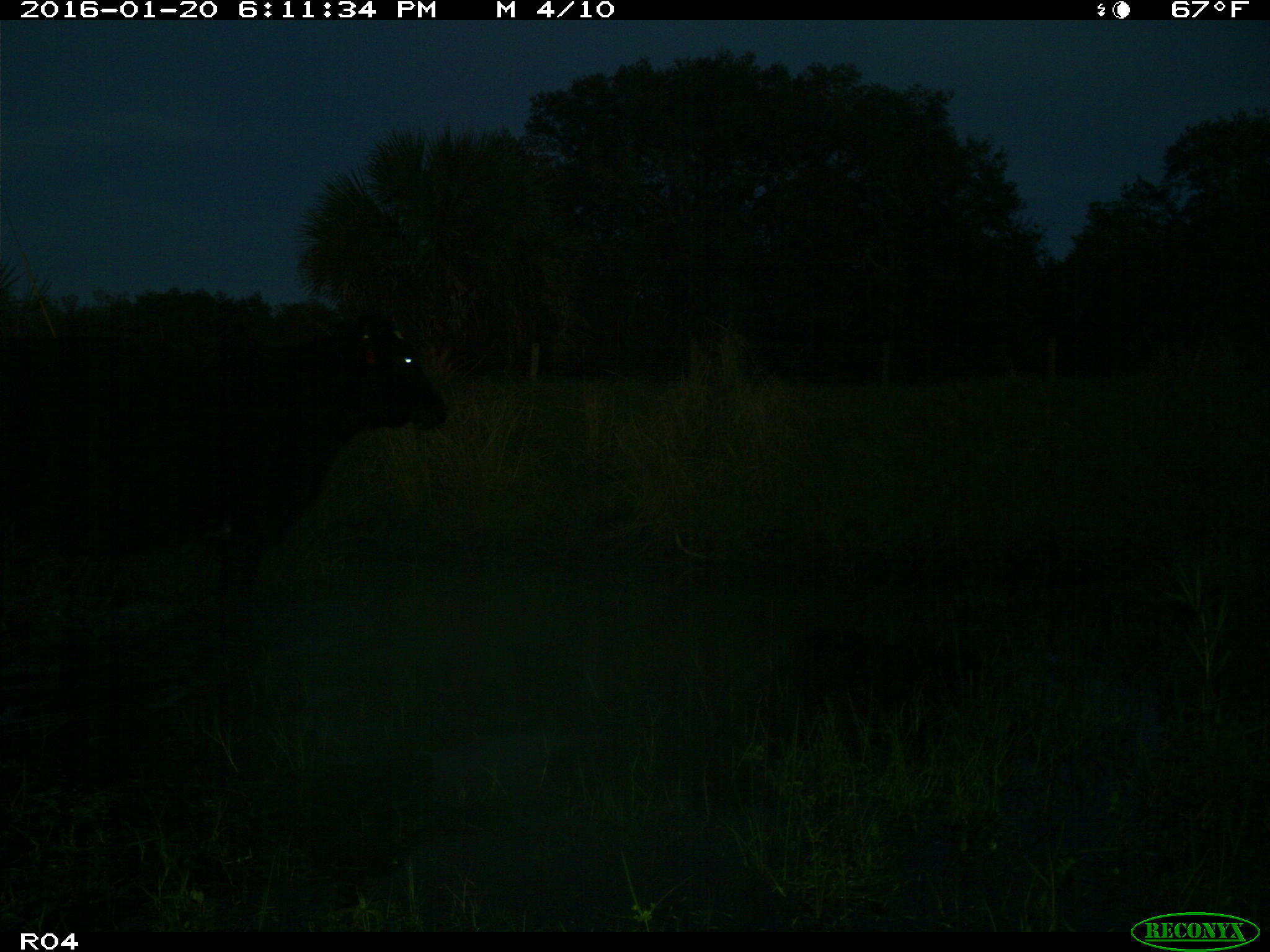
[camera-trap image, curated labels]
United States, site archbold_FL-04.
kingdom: Animalia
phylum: Chordata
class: Mammalia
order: Artiodactyla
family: Bovidae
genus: Bos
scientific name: Bos taurus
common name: domestic cow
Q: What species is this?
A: Bos taurus (domestic cow).